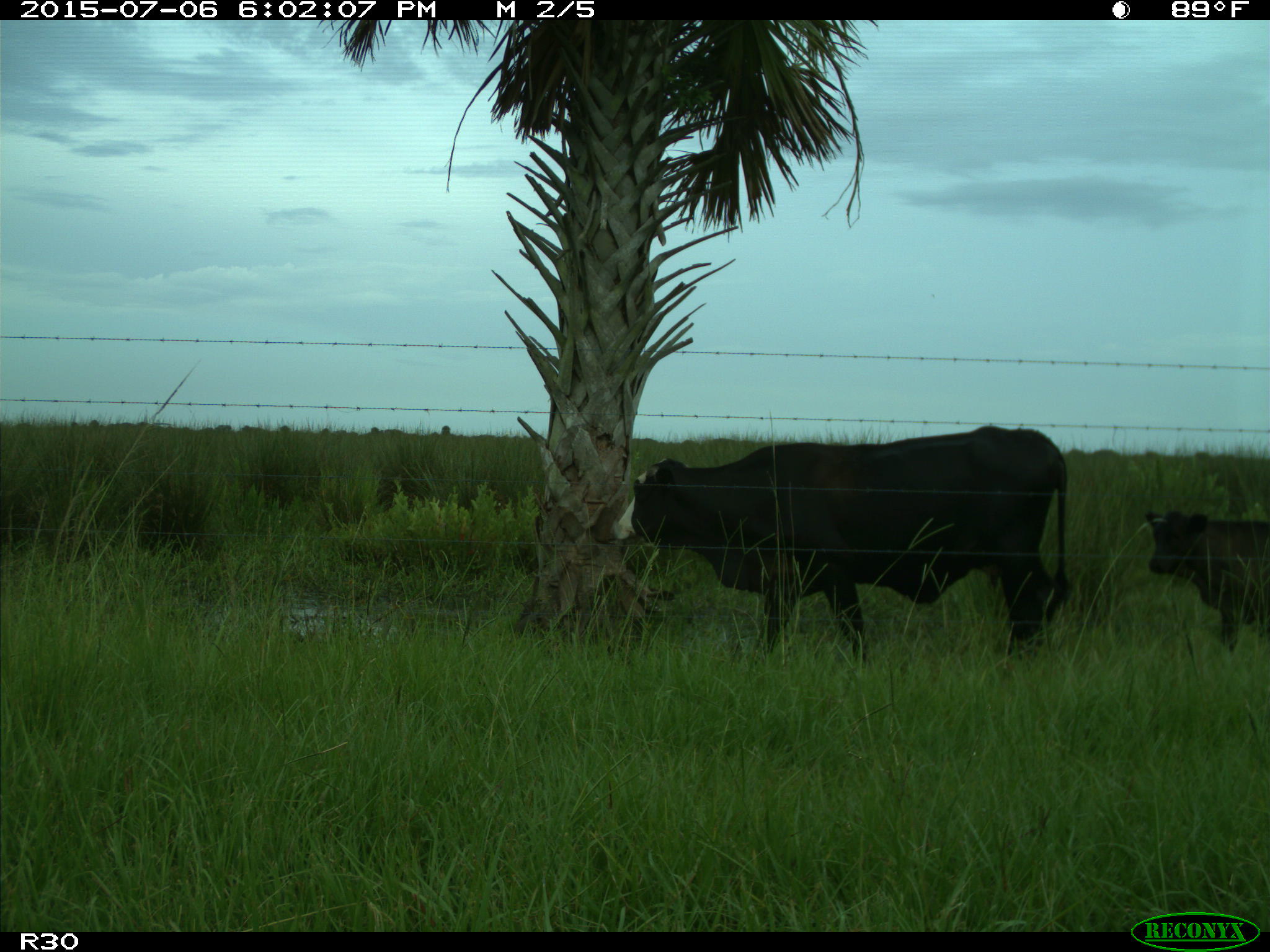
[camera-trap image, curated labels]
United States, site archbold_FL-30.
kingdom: Animalia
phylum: Chordata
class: Mammalia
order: Artiodactyla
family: Bovidae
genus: Bos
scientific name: Bos taurus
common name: domestic cow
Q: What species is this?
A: Bos taurus (domestic cow).